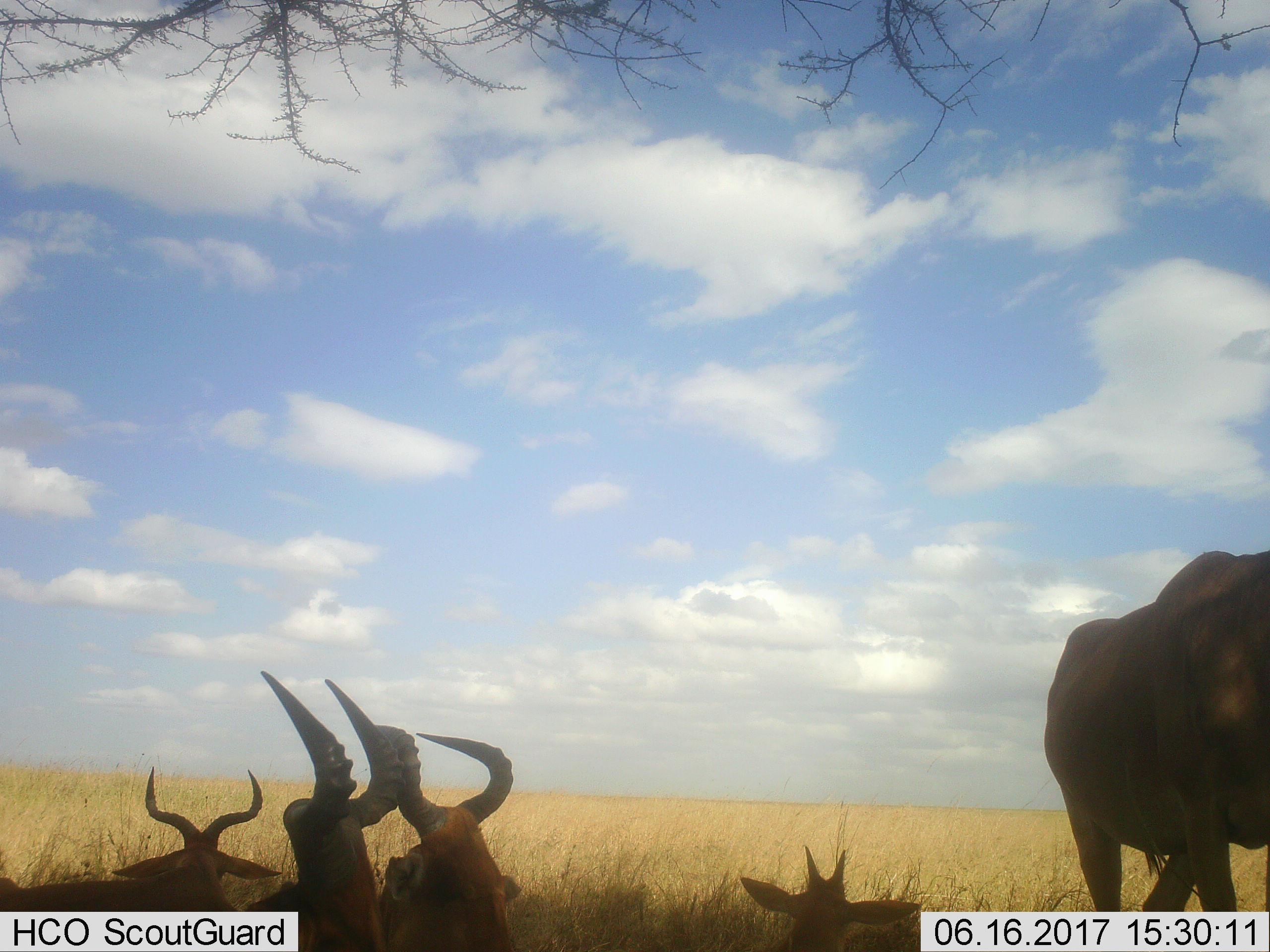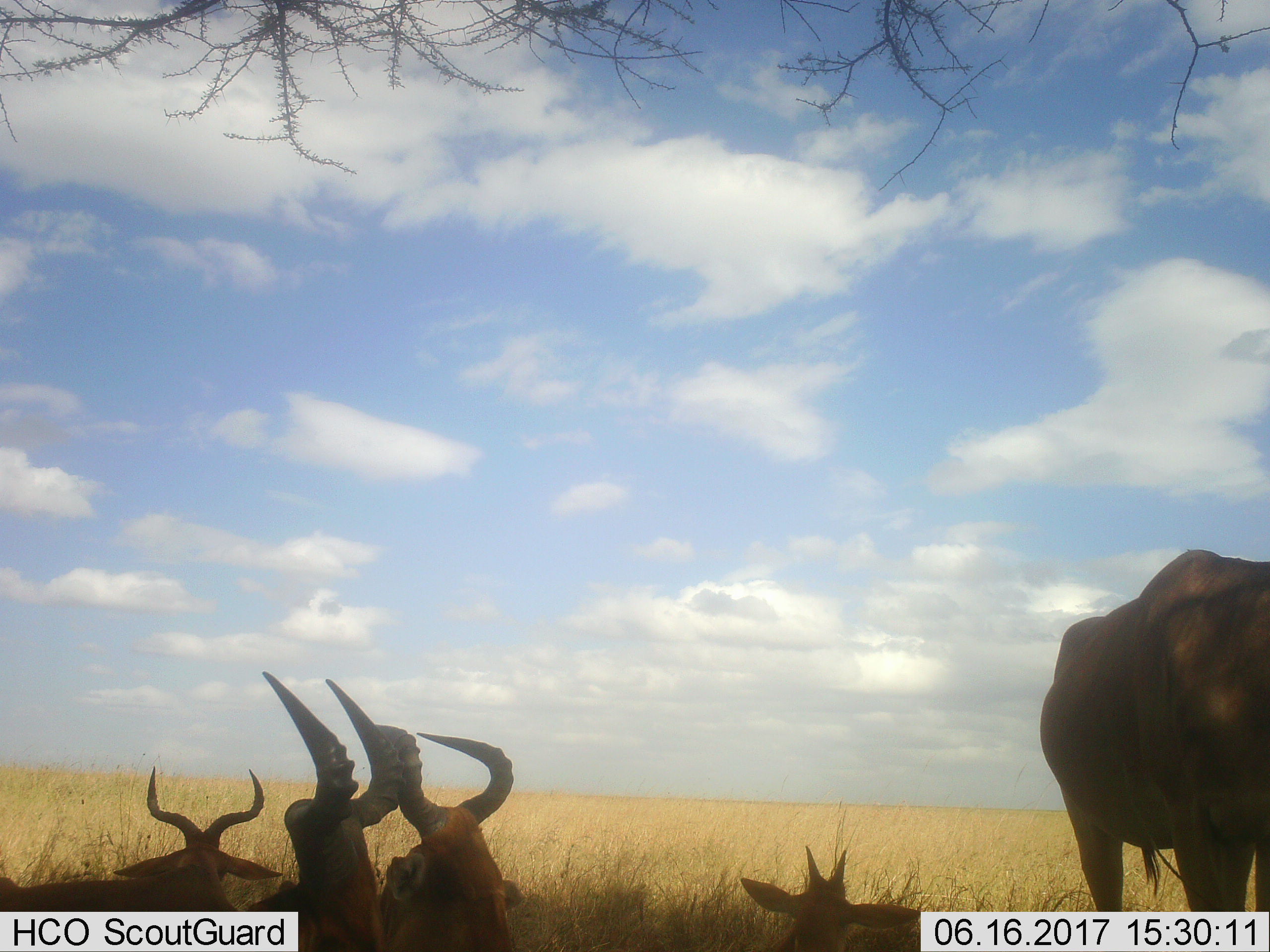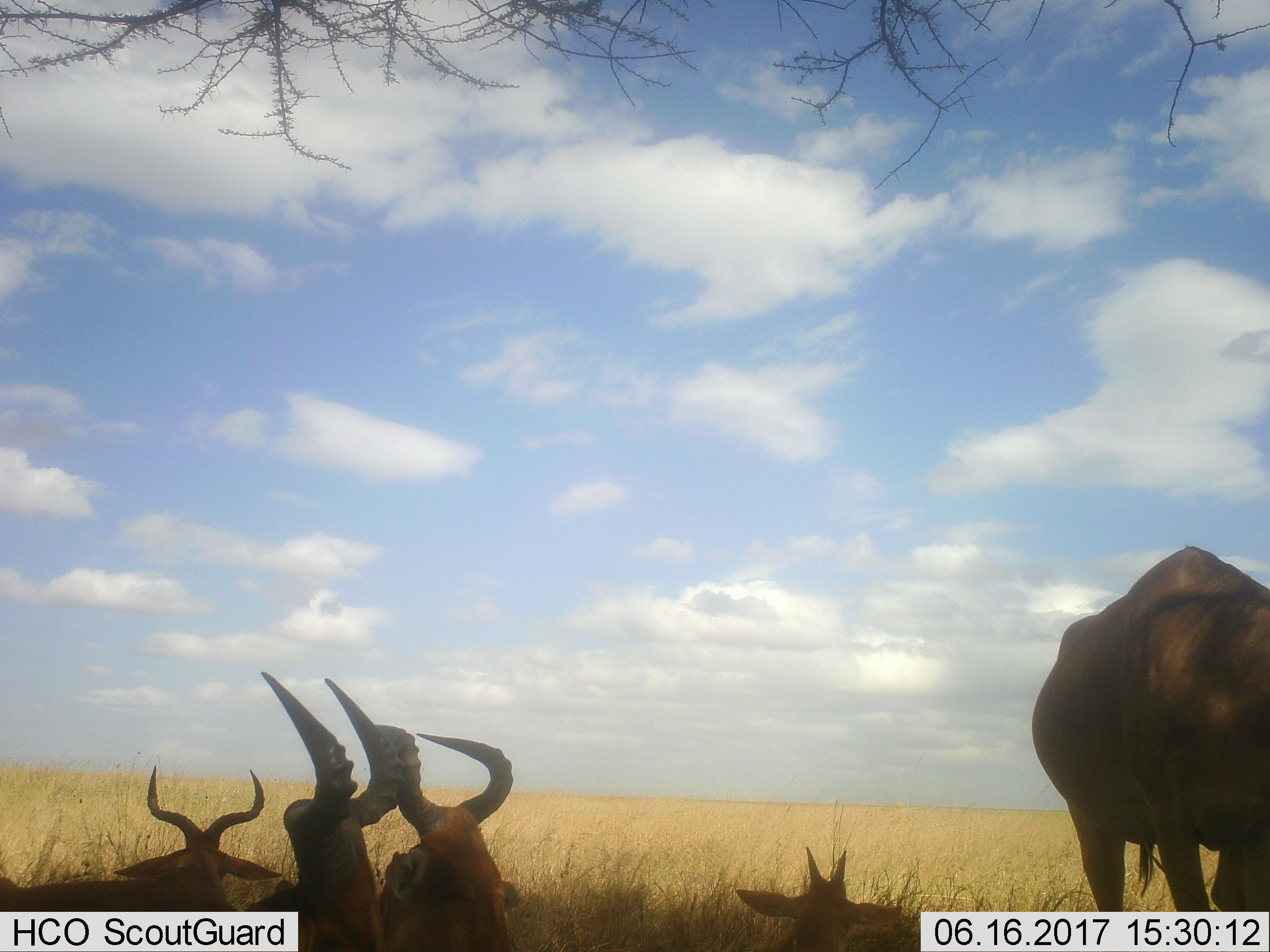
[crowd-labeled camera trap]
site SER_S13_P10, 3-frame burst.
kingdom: Animalia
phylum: Chordata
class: Mammalia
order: Artiodactyla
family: Bovidae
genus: Alcelaphus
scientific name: Alcelaphus buselaphus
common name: hartebeest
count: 5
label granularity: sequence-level